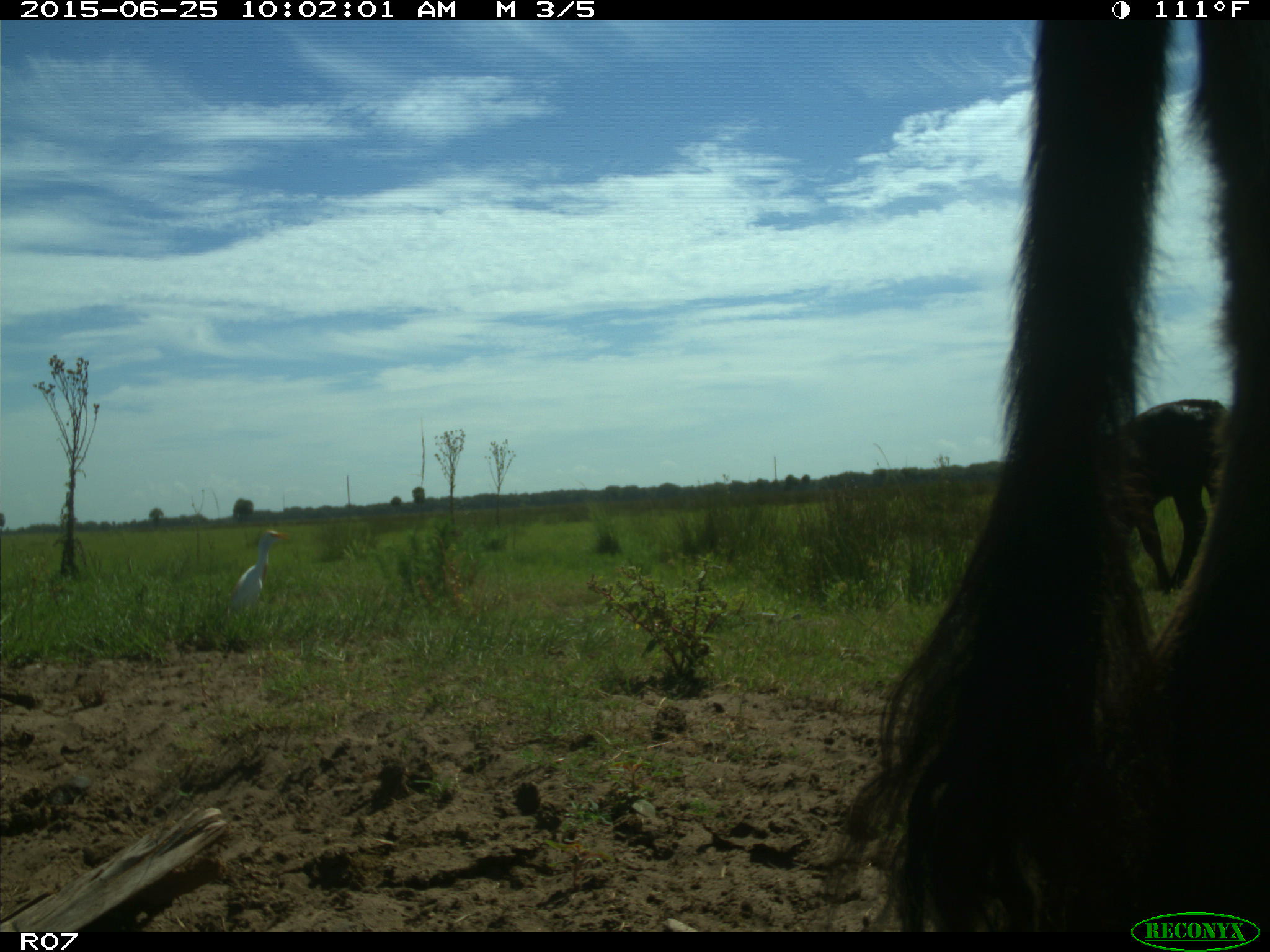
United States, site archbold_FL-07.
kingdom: Animalia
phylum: Chordata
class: Mammalia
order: Artiodactyla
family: Bovidae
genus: Bos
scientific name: Bos taurus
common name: domestic cow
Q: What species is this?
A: Bos taurus (domestic cow).